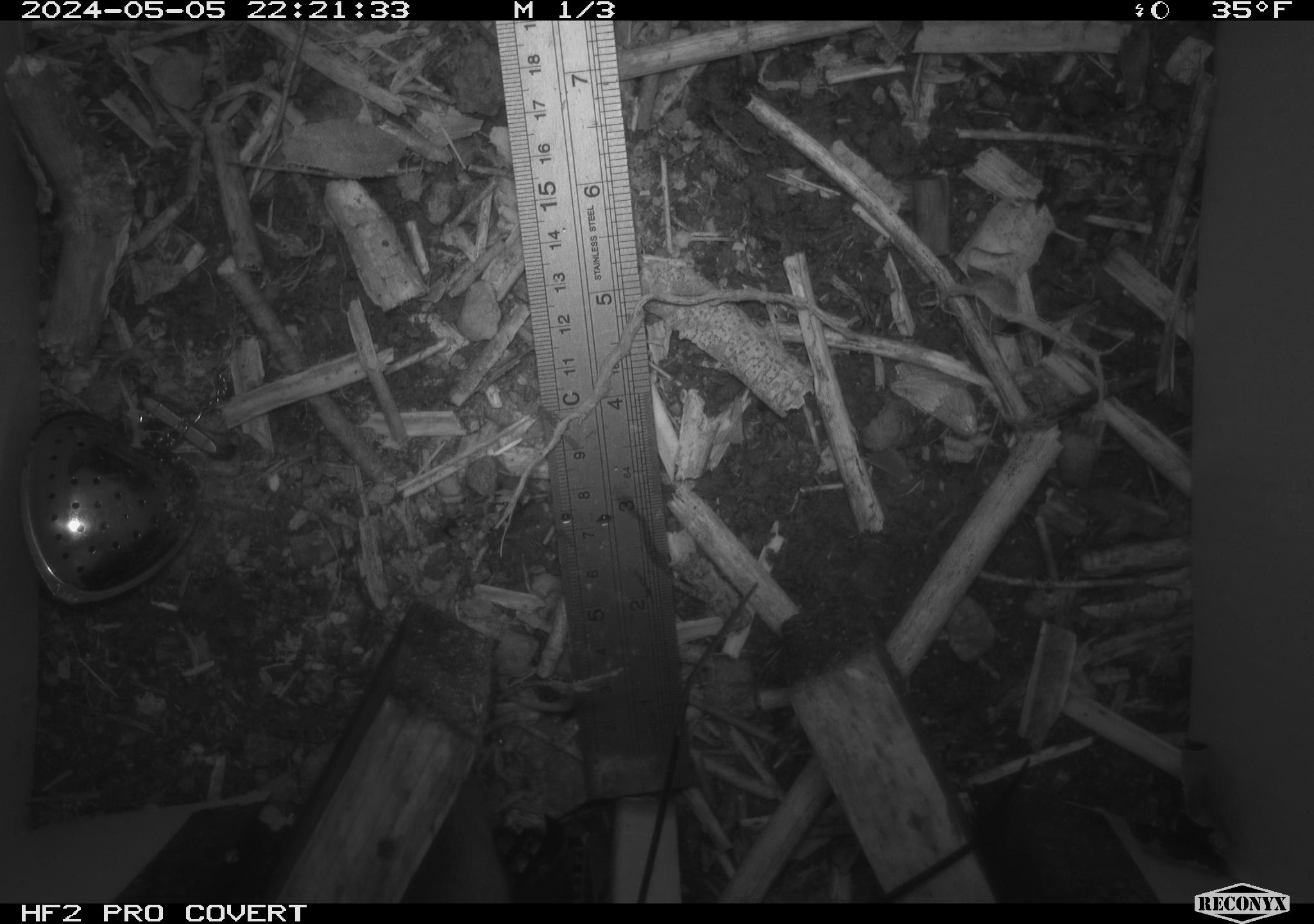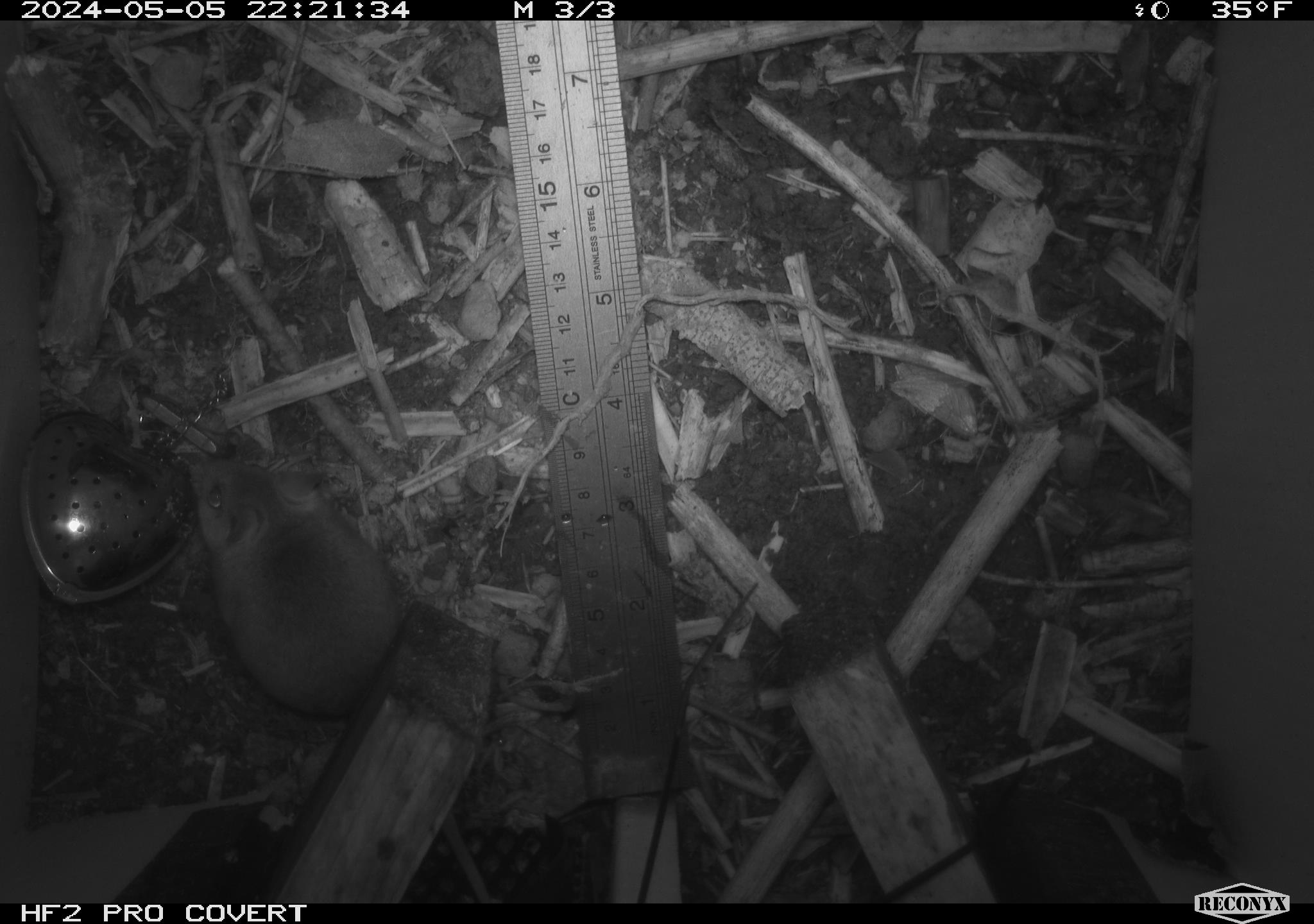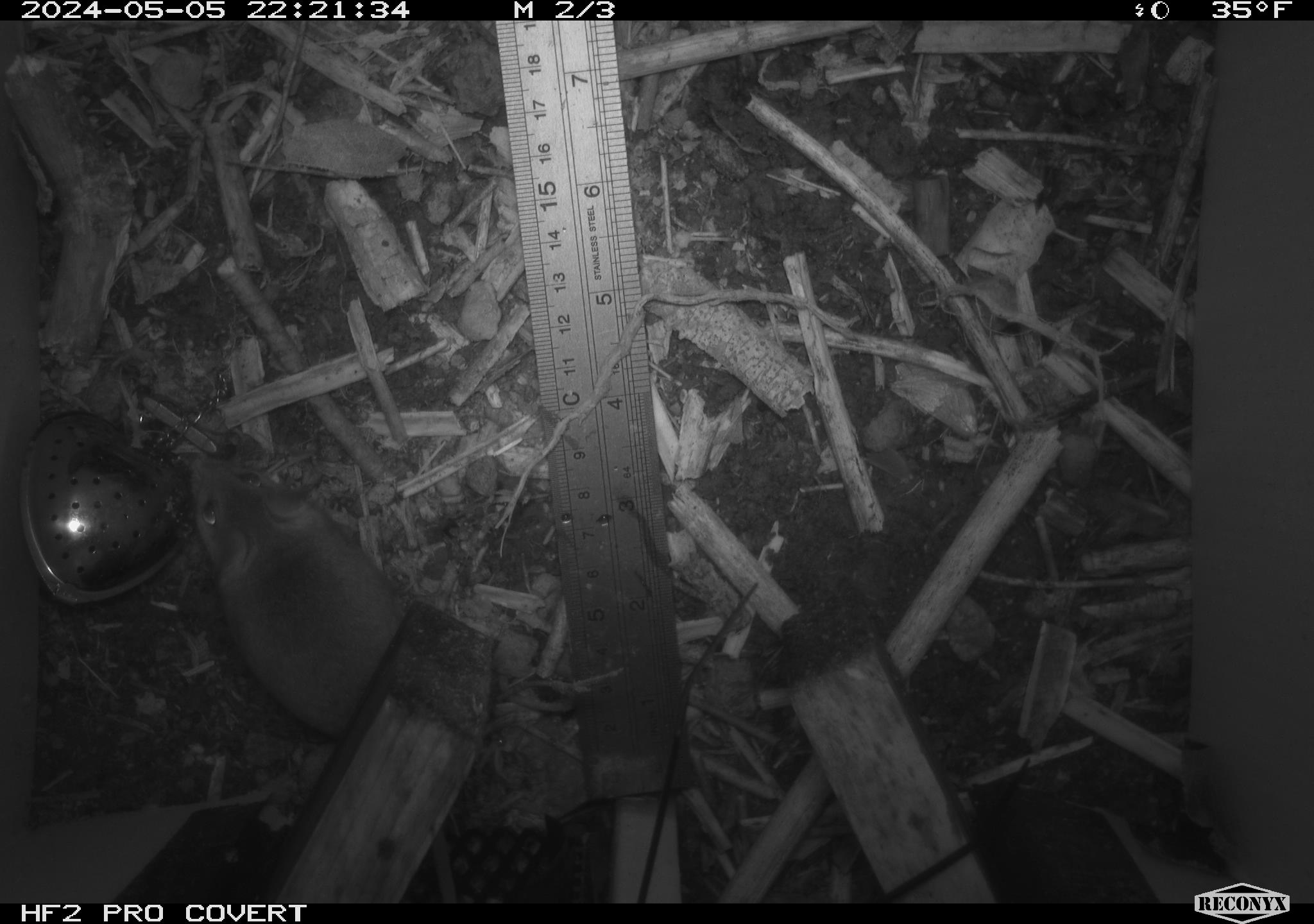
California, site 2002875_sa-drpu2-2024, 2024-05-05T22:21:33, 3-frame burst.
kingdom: Animalia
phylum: Chordata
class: Mammalia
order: Rodentia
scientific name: Rodentia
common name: mouse species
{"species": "mouse species (Rodentia)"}